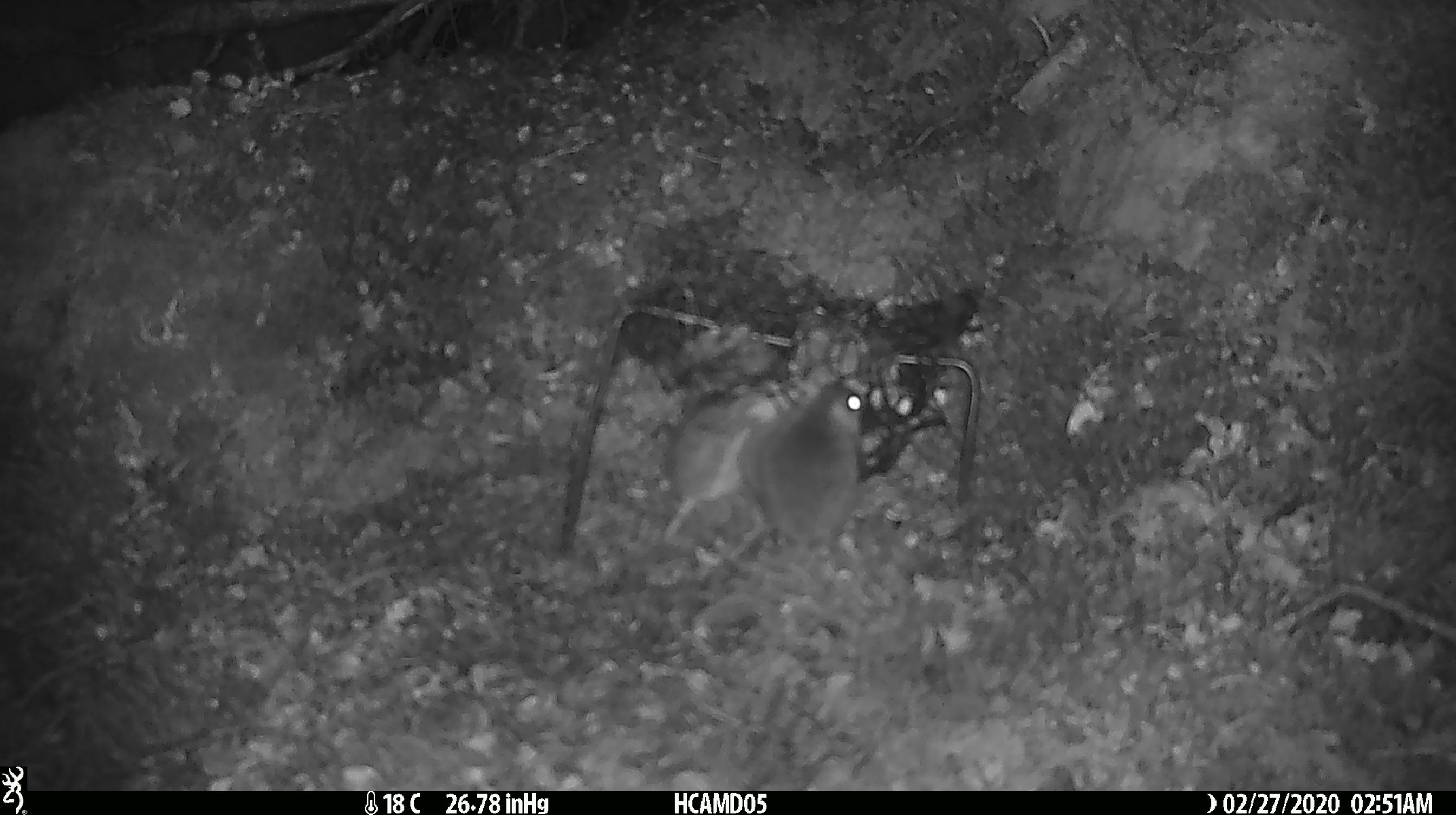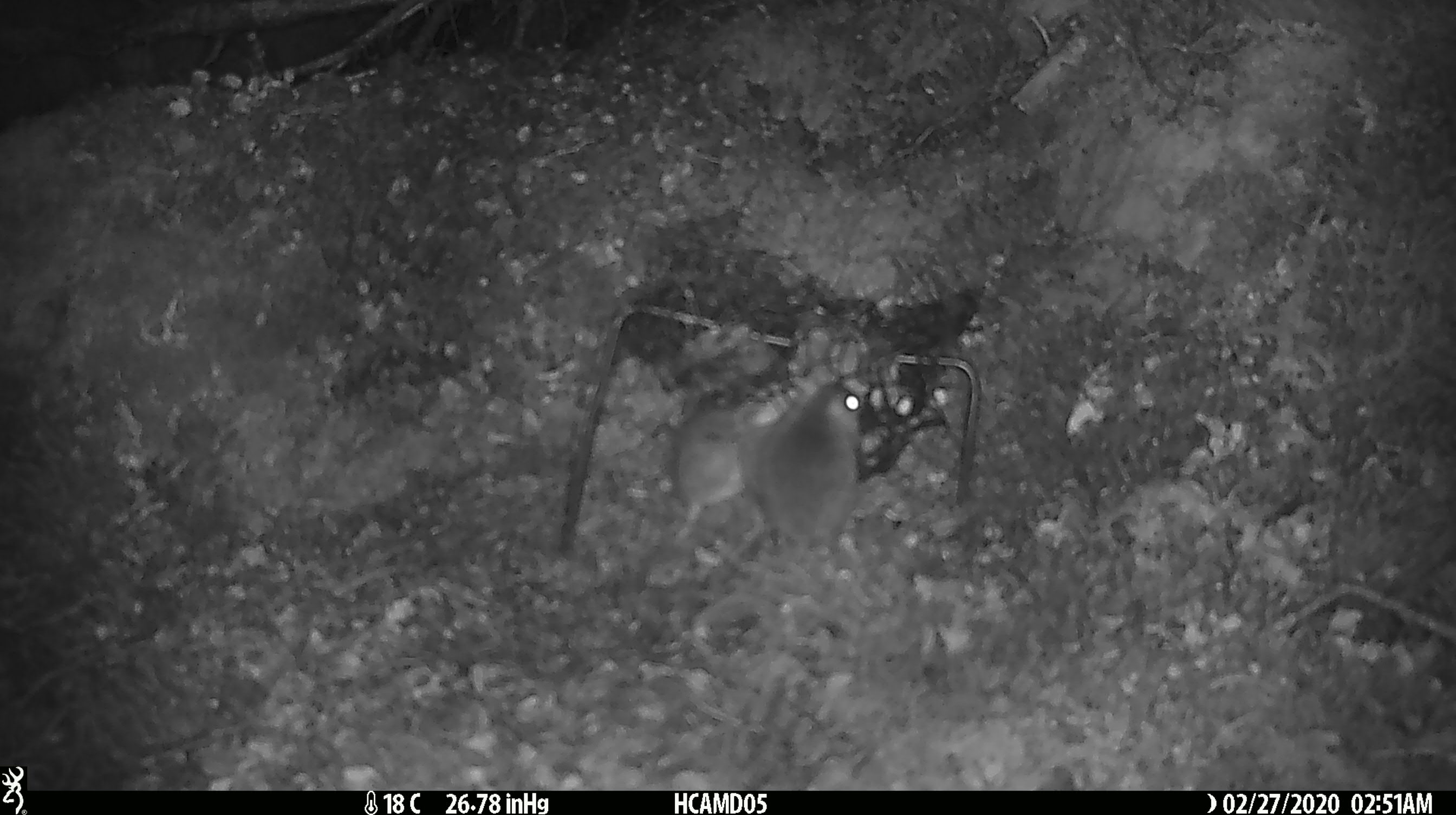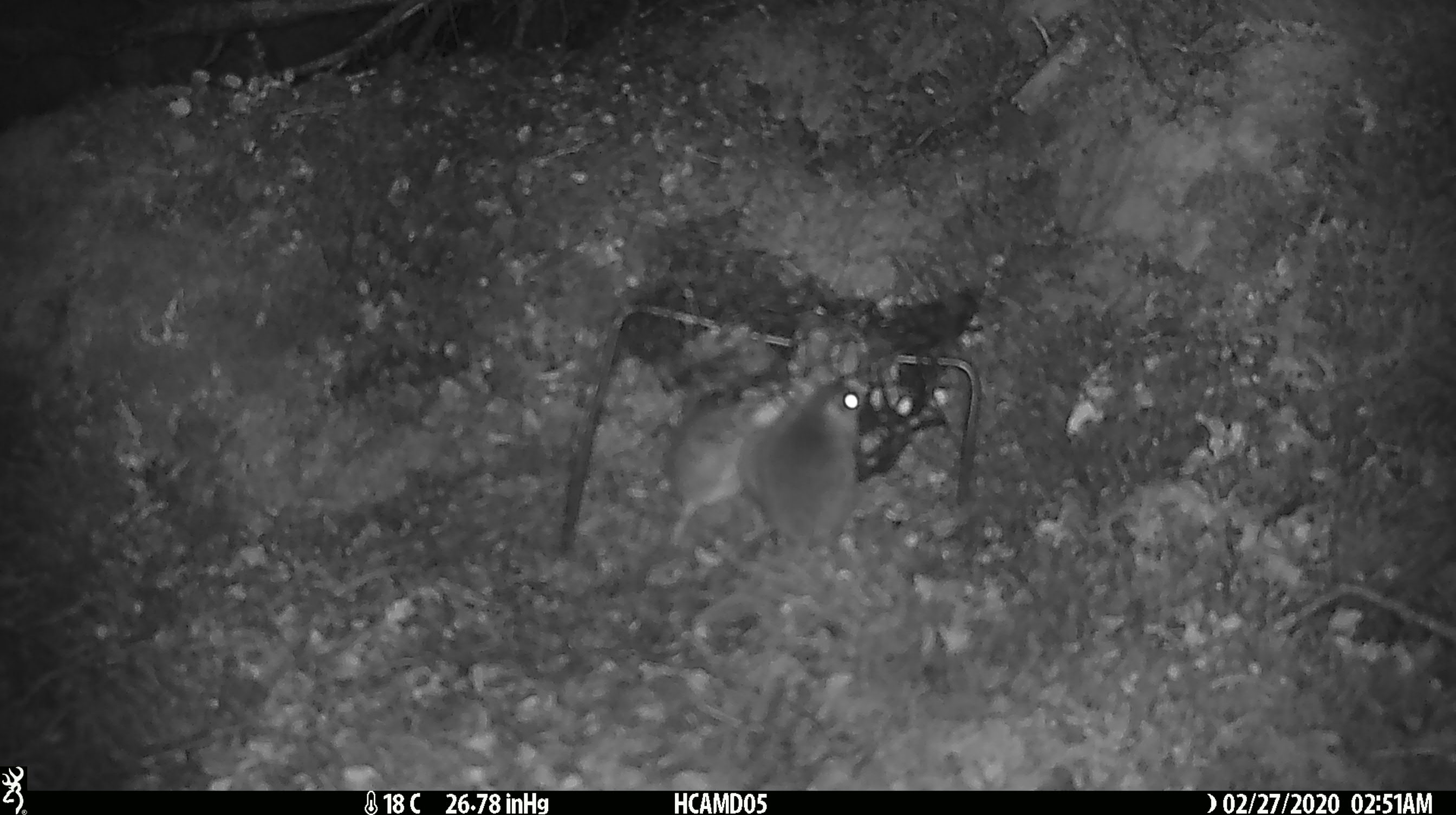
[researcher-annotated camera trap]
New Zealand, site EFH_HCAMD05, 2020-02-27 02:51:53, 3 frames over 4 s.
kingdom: Animalia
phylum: Chordata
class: Mammalia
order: Rodentia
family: Muridae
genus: Mus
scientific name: Mus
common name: mouse